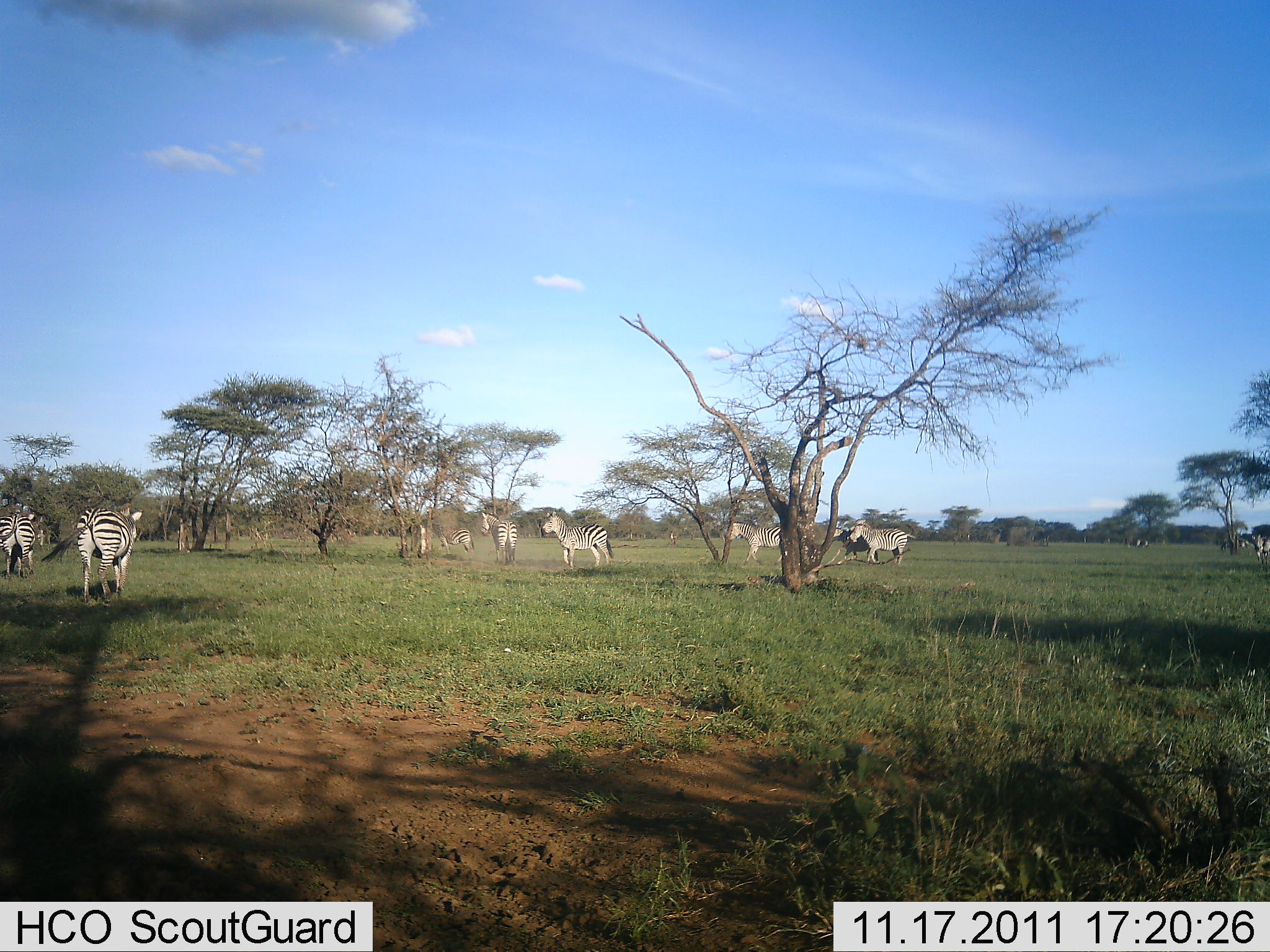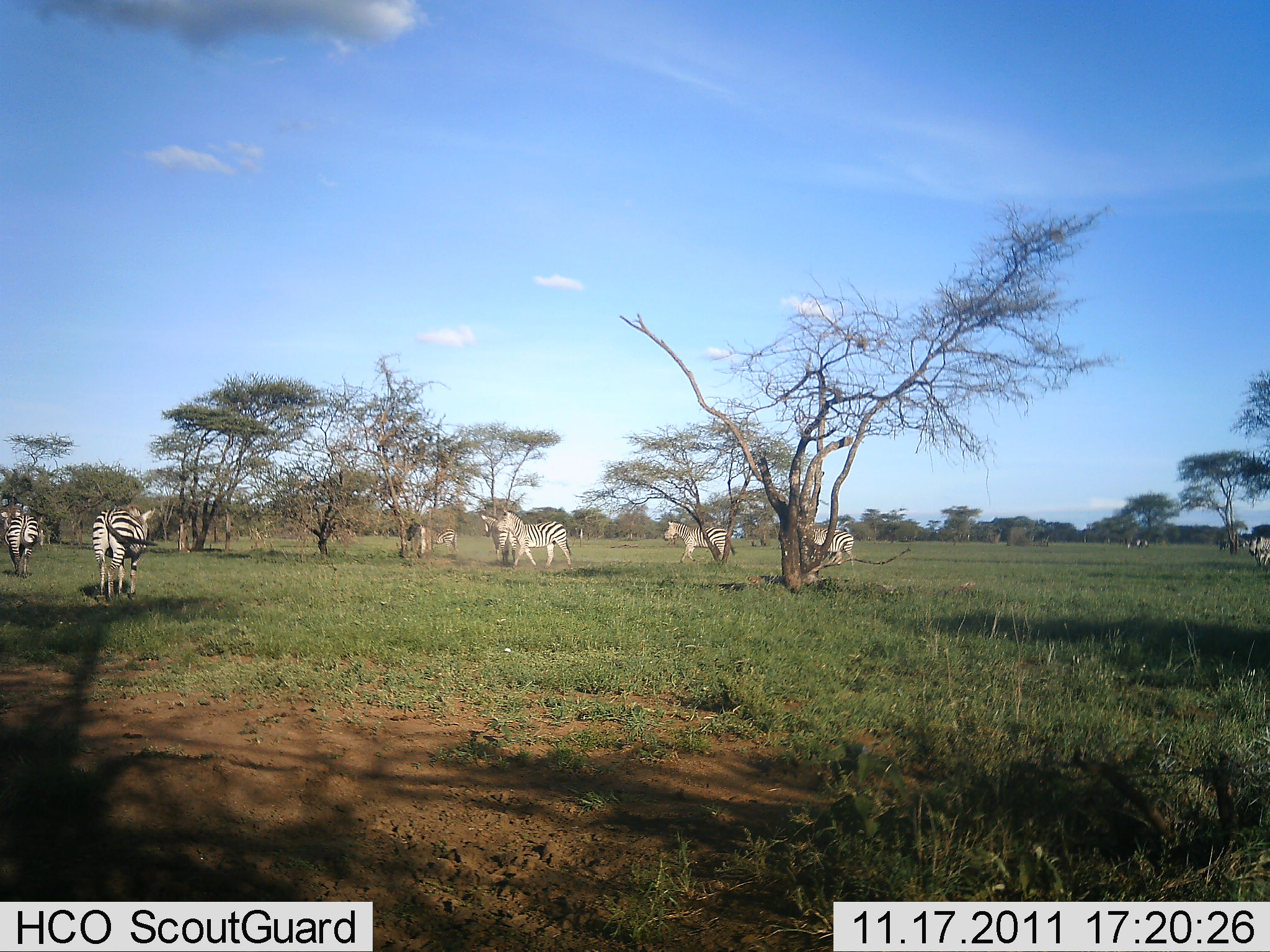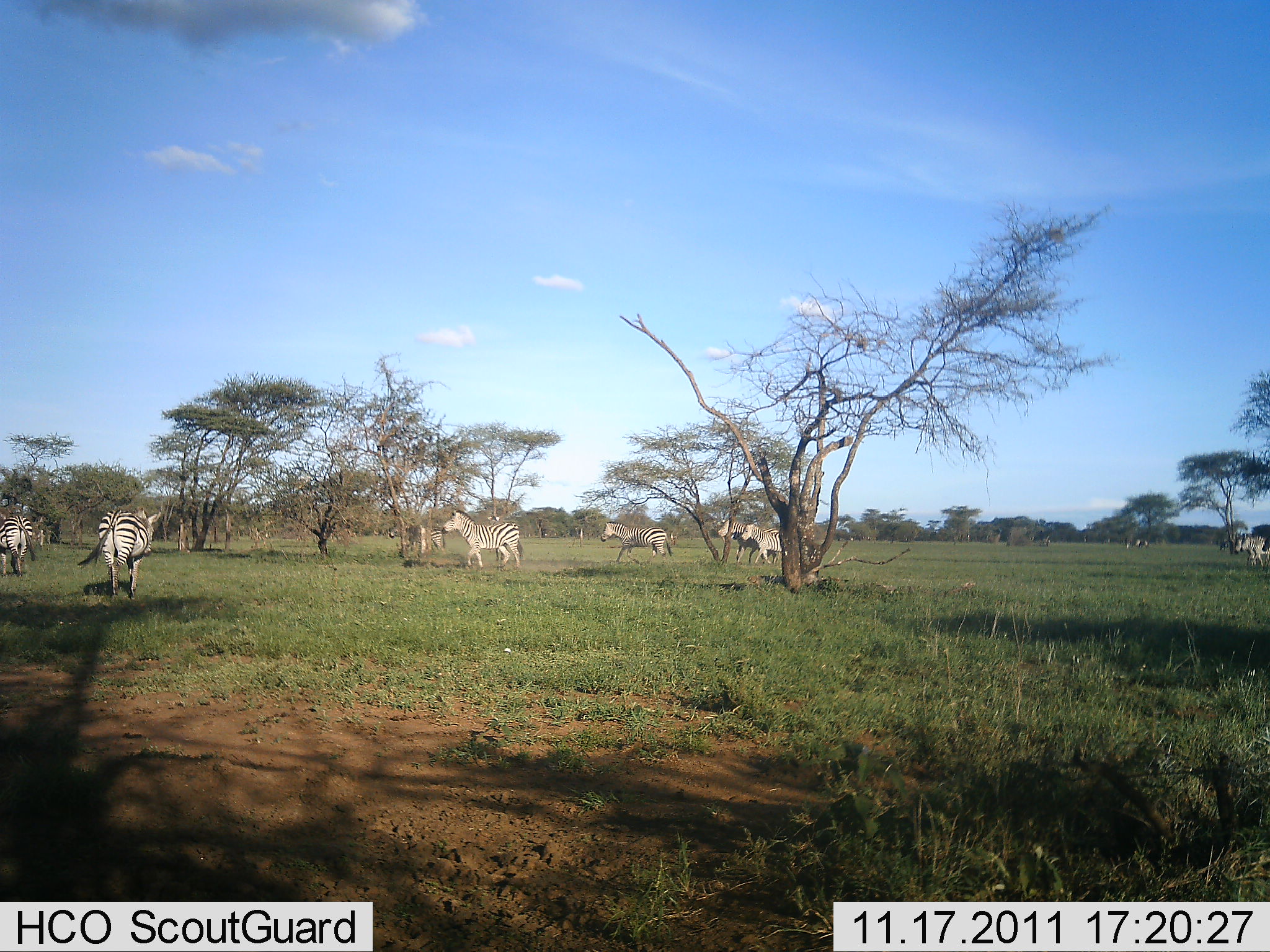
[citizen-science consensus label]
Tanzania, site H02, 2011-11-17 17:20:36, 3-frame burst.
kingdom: Animalia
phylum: Chordata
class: Mammalia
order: Perissodactyla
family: Equidae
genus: Equus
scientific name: Equus quagga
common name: plains zebra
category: zebra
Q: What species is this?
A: Zebra (plains zebra) (Equus quagga).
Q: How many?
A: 9.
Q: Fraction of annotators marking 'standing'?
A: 18%.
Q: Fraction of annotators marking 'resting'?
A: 0%.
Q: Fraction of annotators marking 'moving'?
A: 100%.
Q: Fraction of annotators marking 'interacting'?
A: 0%.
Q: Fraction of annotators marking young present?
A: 0%.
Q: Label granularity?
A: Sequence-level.